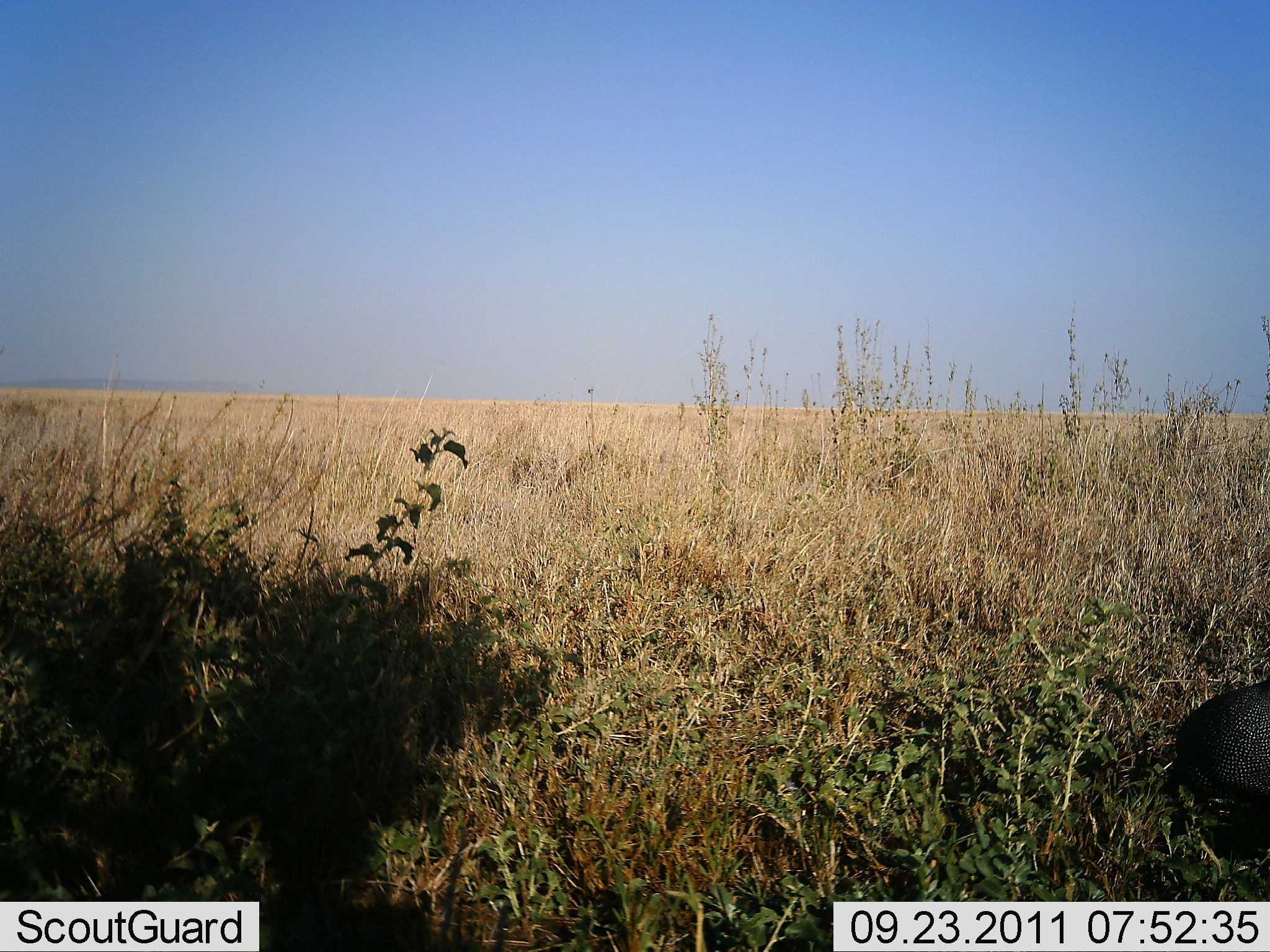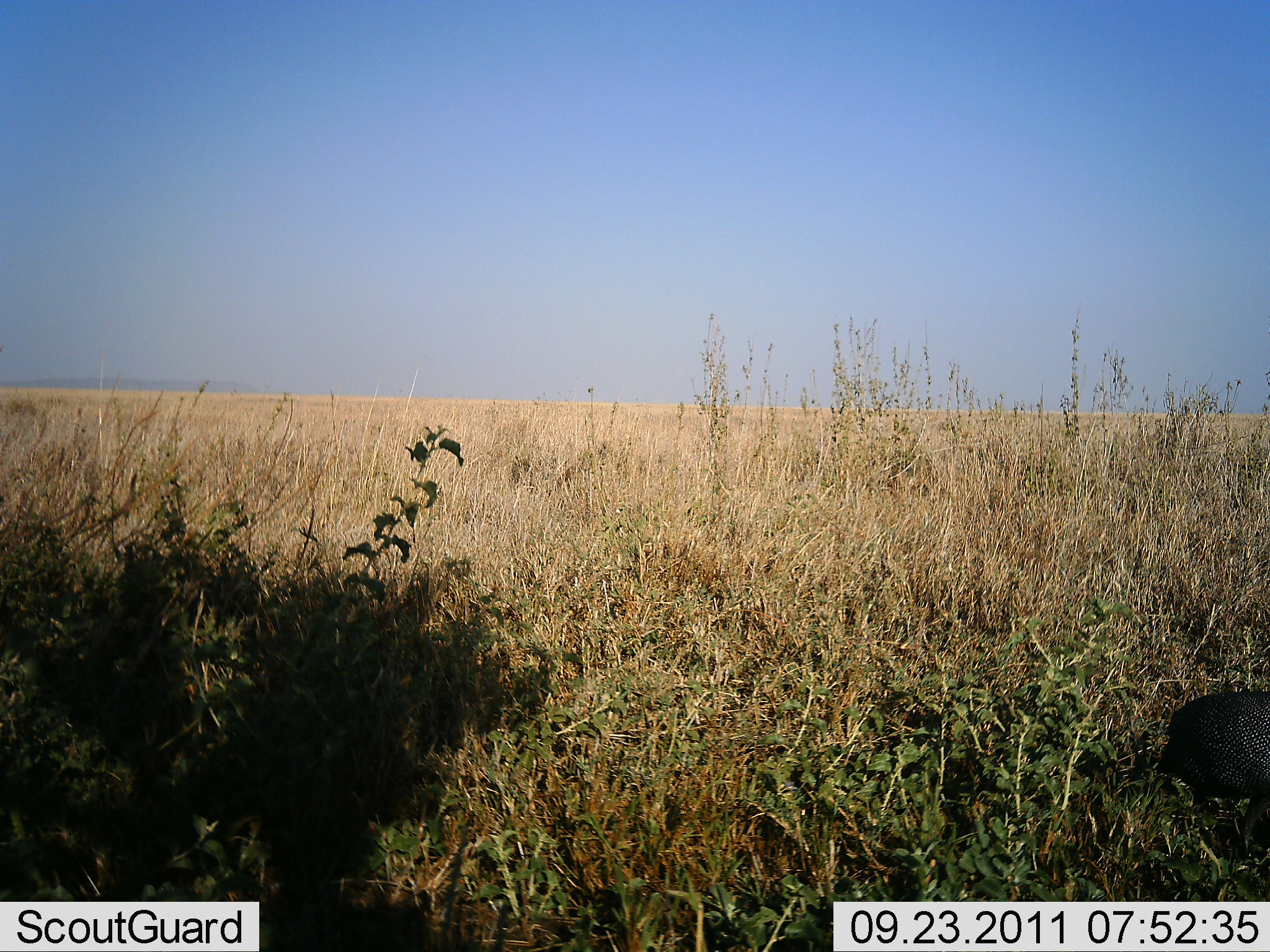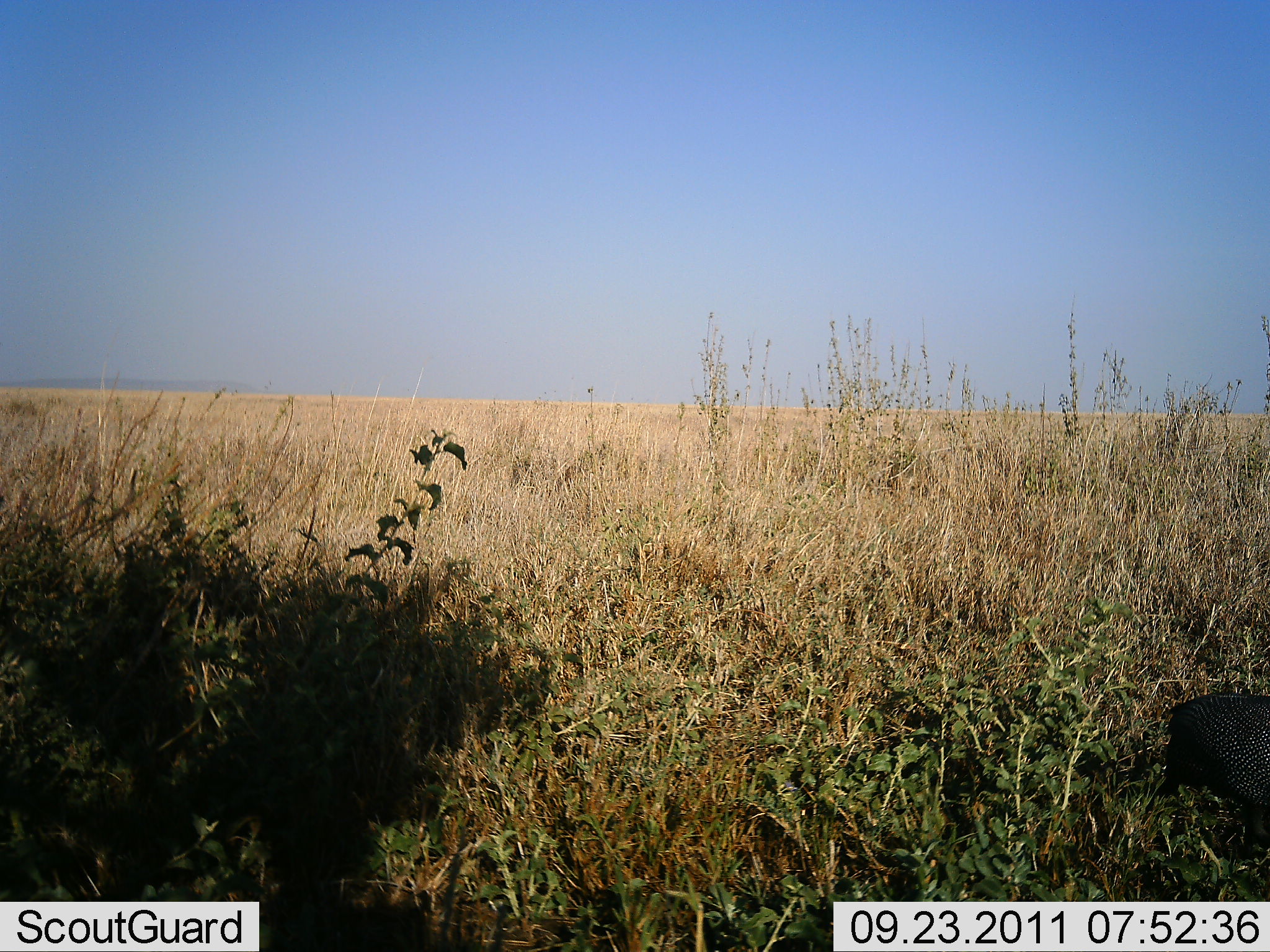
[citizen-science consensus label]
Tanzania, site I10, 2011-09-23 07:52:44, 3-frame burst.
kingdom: Animalia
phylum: Chordata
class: Aves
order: Galliformes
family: Numididae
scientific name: Numididae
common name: guinea fowl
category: guineafowl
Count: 1.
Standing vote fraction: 50%.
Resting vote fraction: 0%.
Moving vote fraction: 40%.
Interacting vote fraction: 0%.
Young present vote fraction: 0%.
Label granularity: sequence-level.